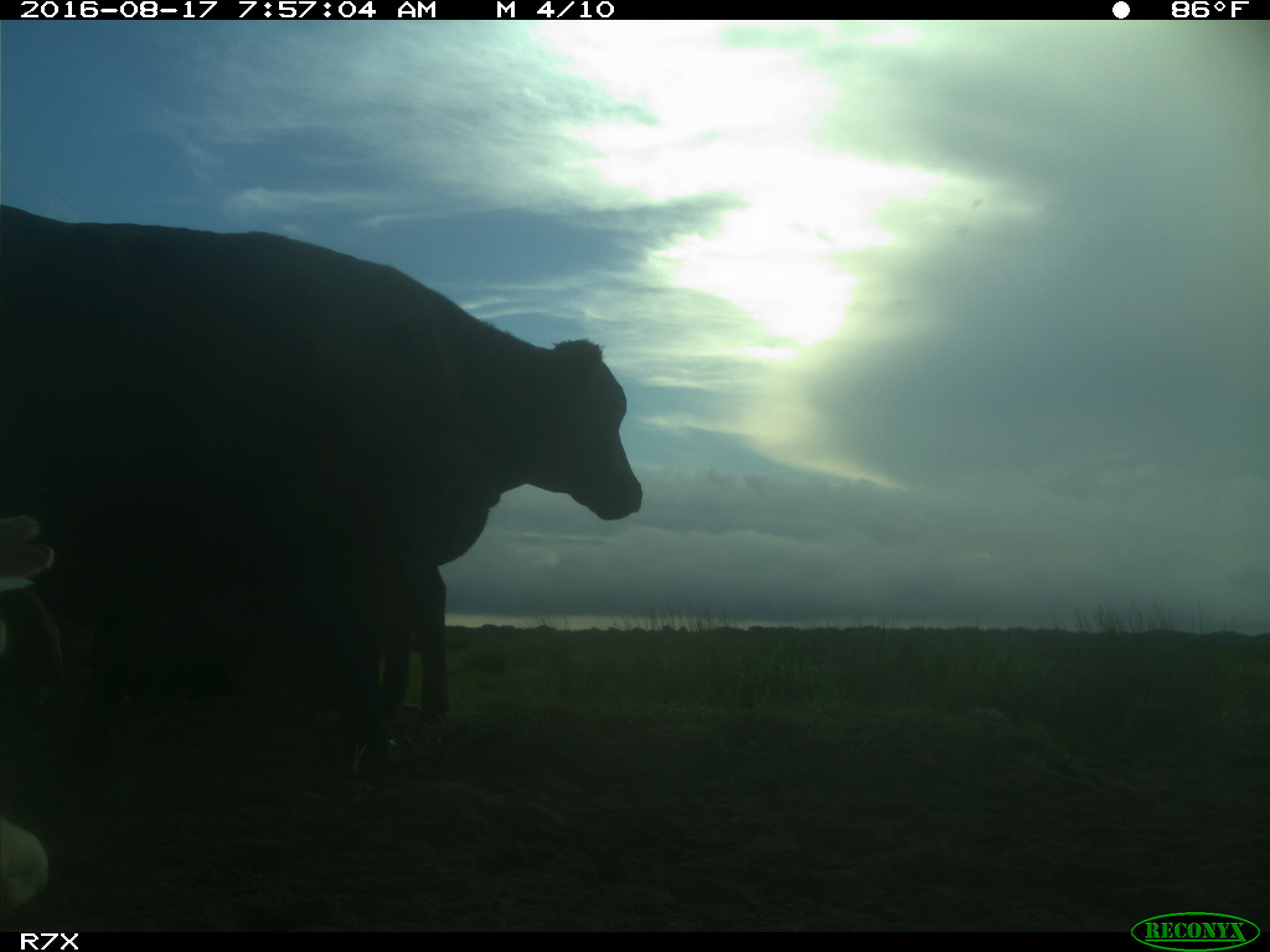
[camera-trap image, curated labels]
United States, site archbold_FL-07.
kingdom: Animalia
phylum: Chordata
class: Mammalia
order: Artiodactyla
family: Bovidae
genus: Bos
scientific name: Bos taurus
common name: domestic cow